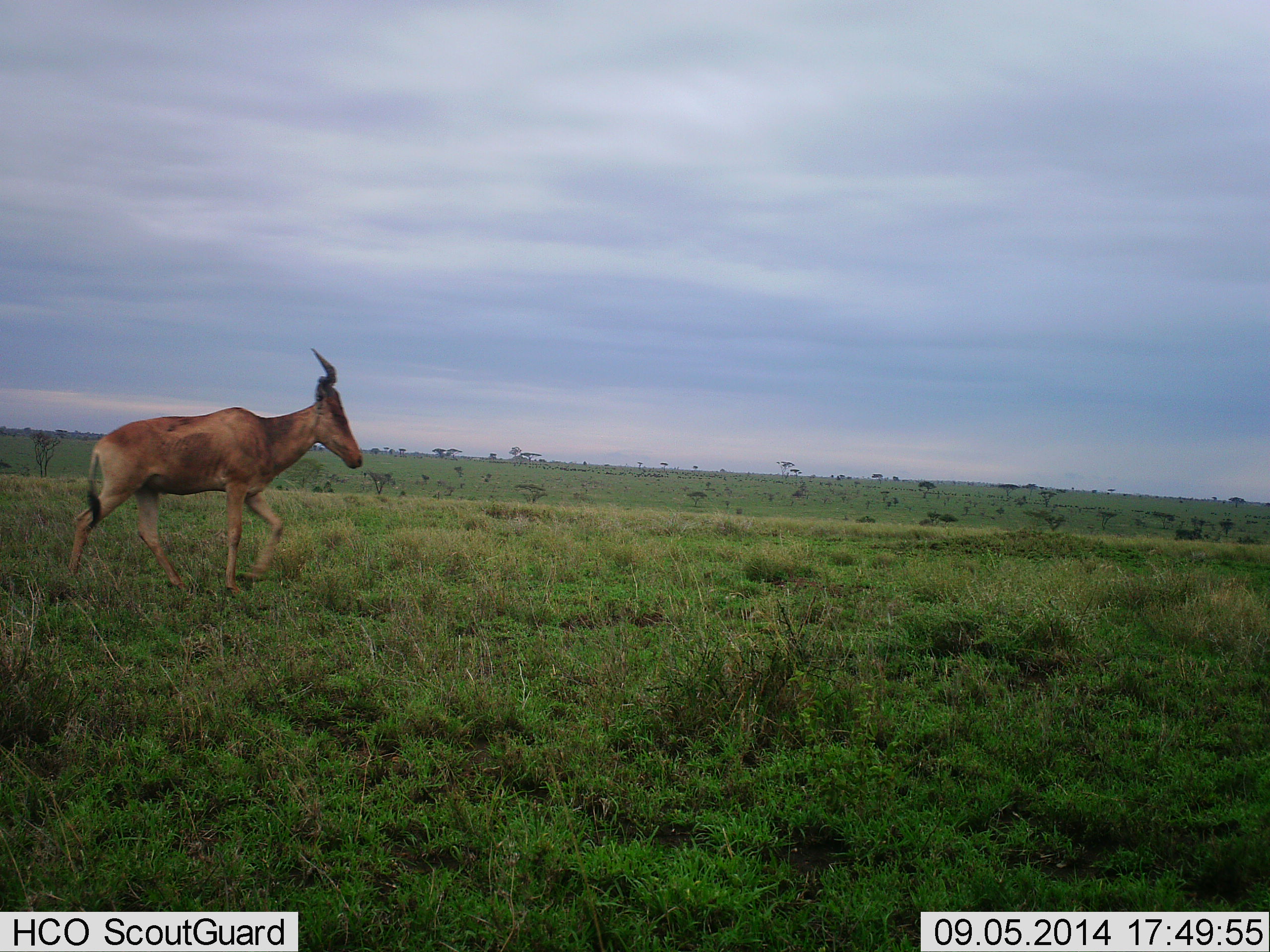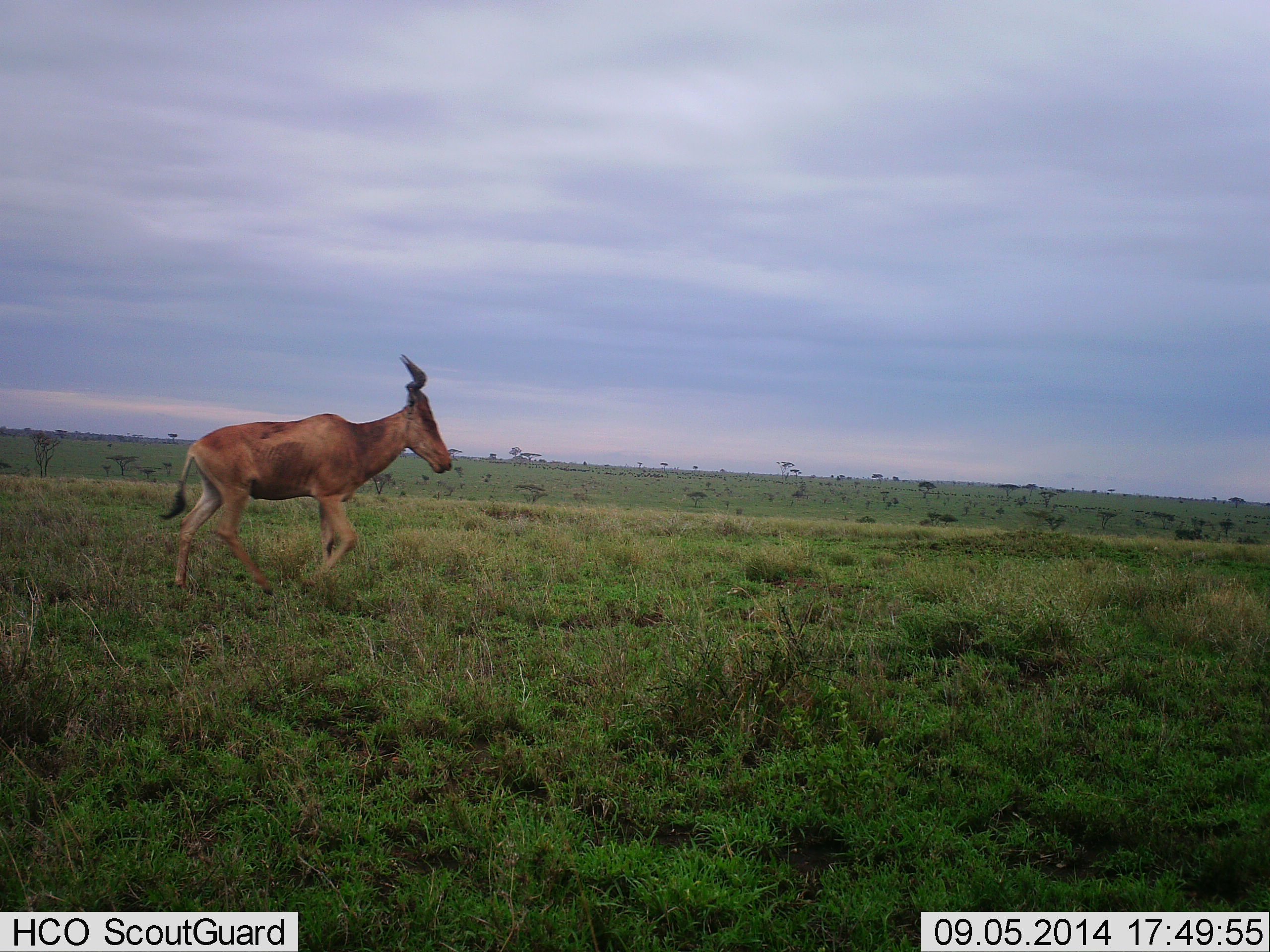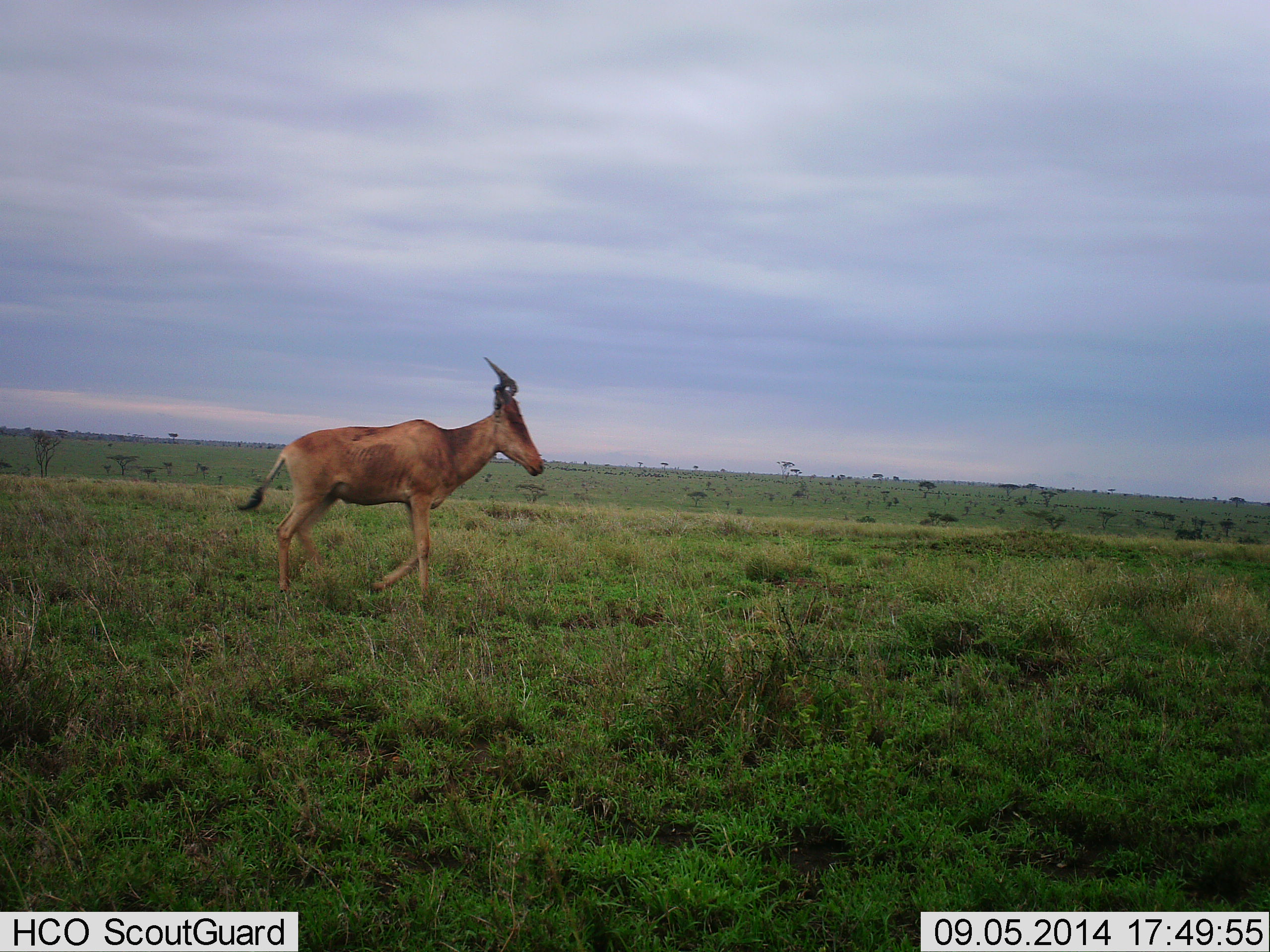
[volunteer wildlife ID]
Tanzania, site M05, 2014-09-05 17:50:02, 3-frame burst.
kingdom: Animalia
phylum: Chordata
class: Mammalia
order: Artiodactyla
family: Bovidae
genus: Alcelaphus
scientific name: Alcelaphus buselaphus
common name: hartebeest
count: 1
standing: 10%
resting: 0%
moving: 100%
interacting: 0%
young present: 0%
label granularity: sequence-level